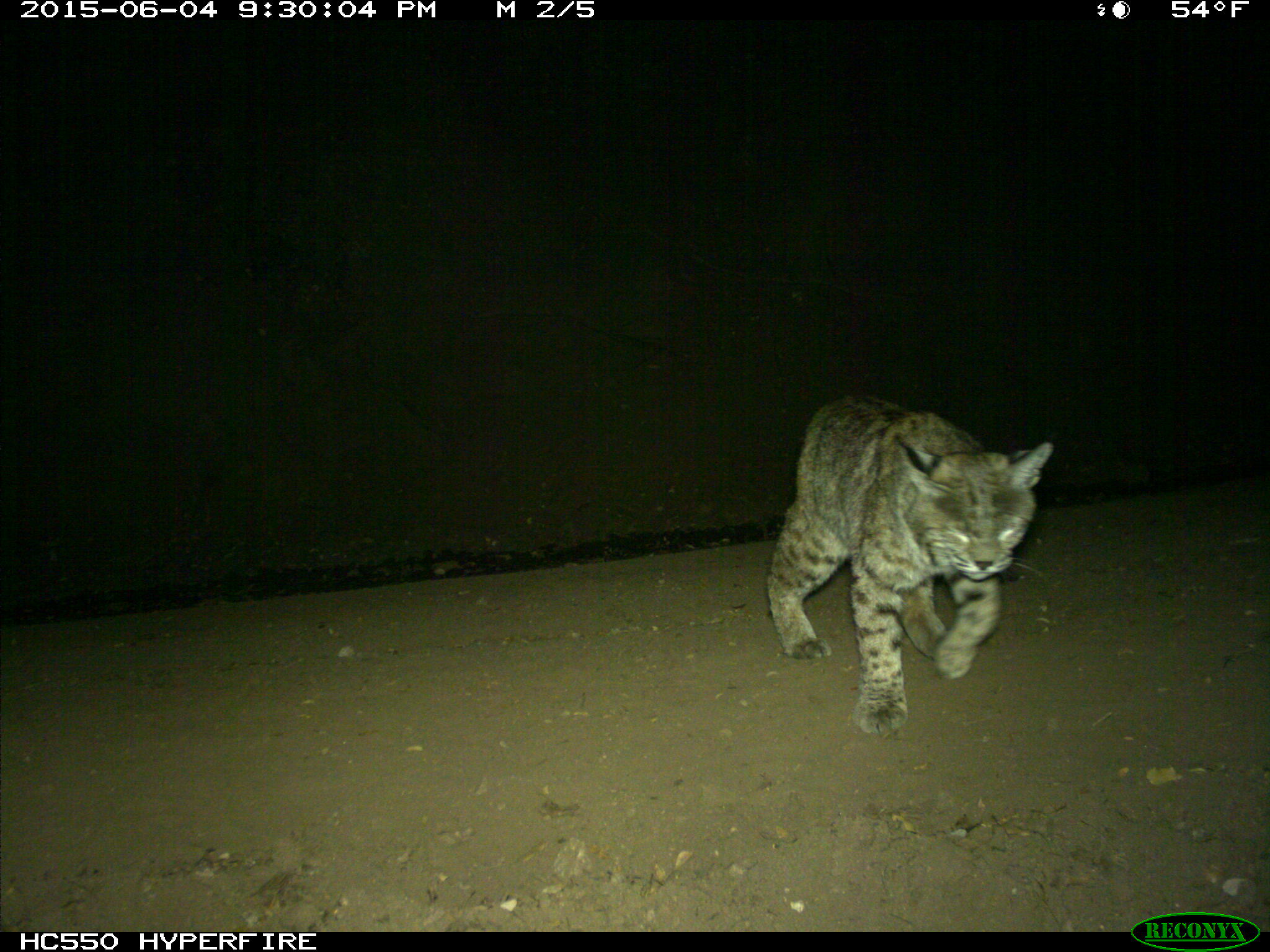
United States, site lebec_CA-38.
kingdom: Animalia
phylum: Chordata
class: Mammalia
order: Carnivora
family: Felidae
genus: Lynx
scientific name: Lynx rufus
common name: bobcat